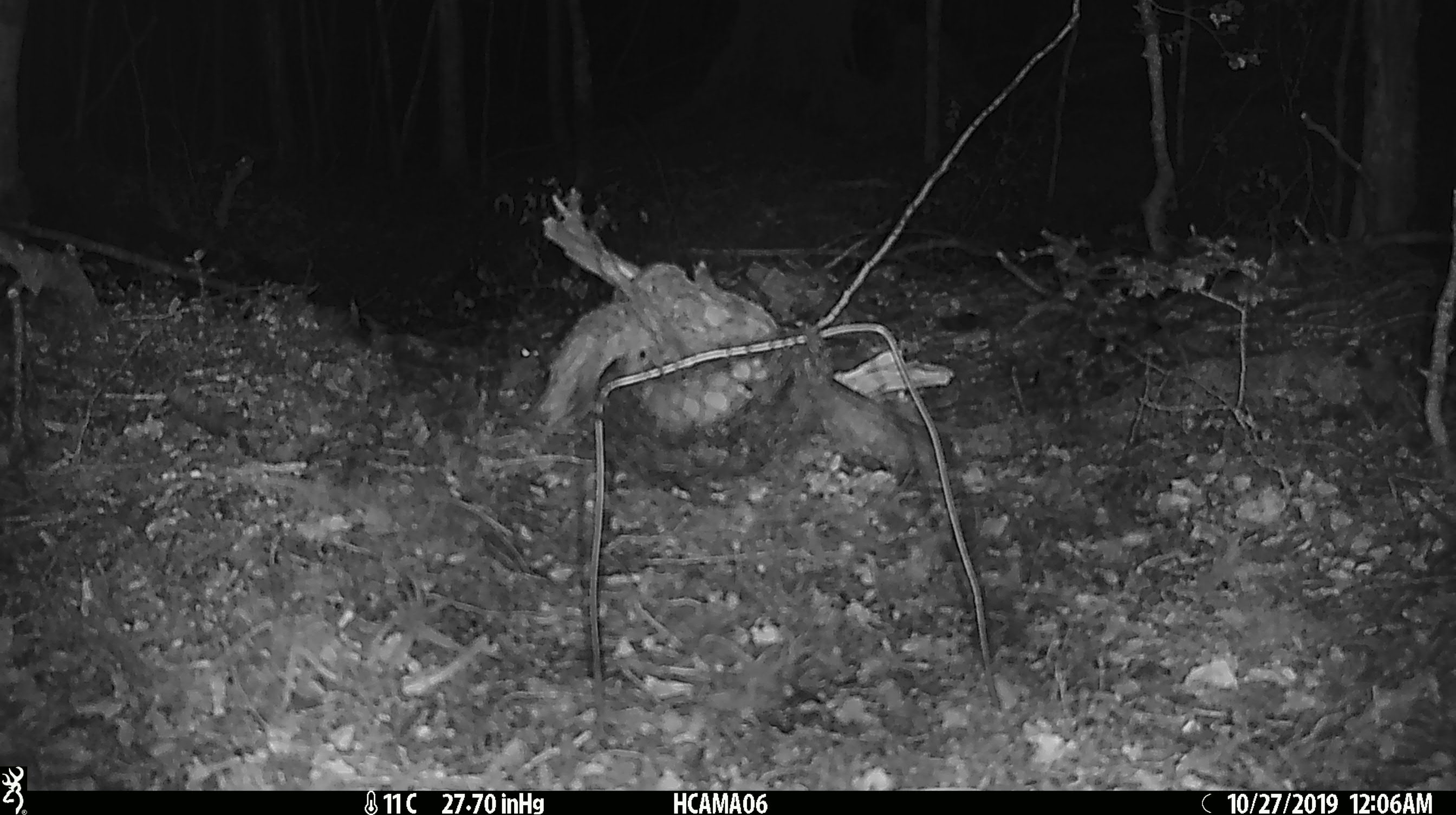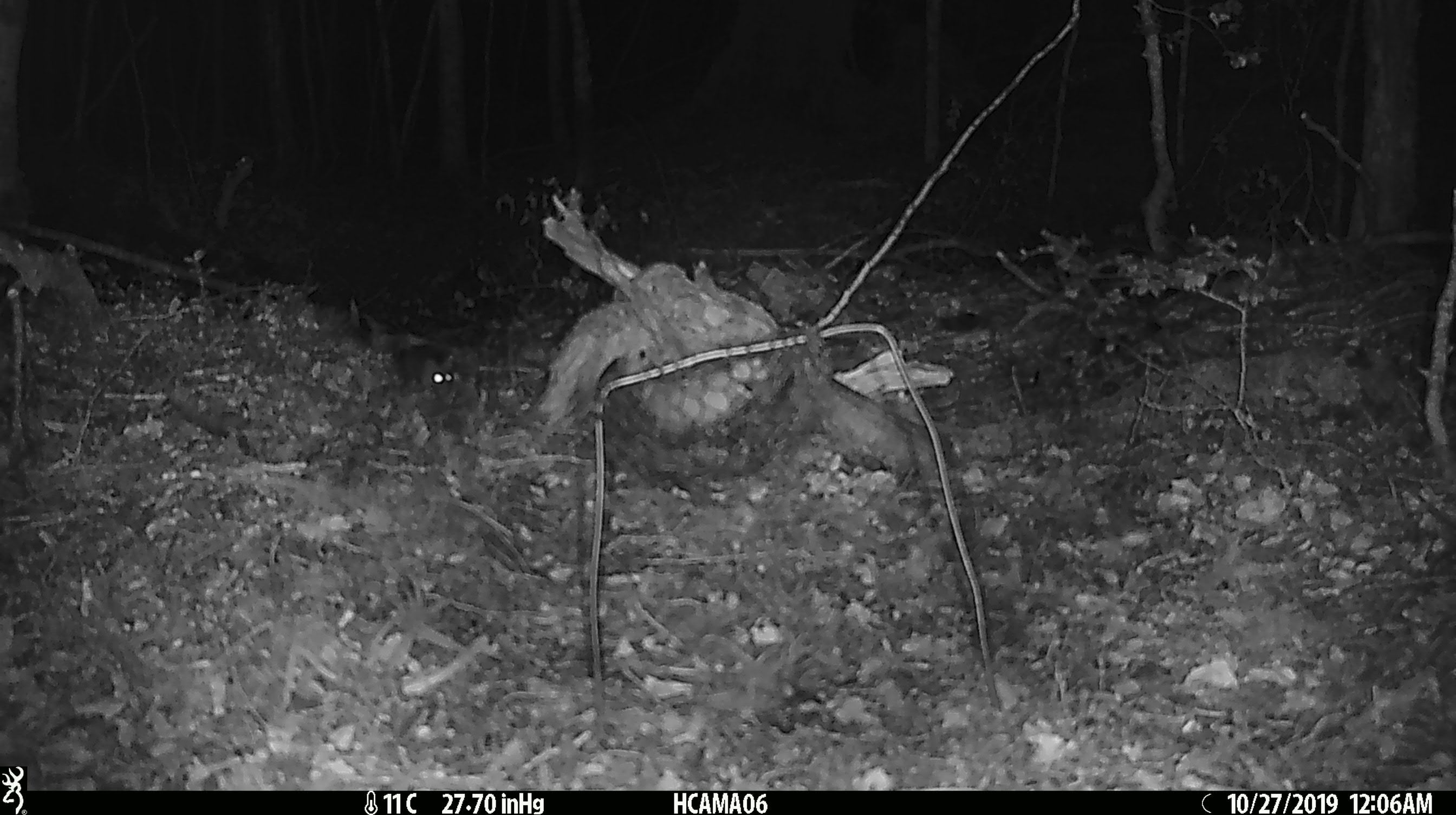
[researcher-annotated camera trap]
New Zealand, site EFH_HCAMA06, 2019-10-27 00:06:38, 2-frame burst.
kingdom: Animalia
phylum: Chordata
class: Mammalia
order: Rodentia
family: Muridae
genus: Mus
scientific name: Mus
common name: mouse